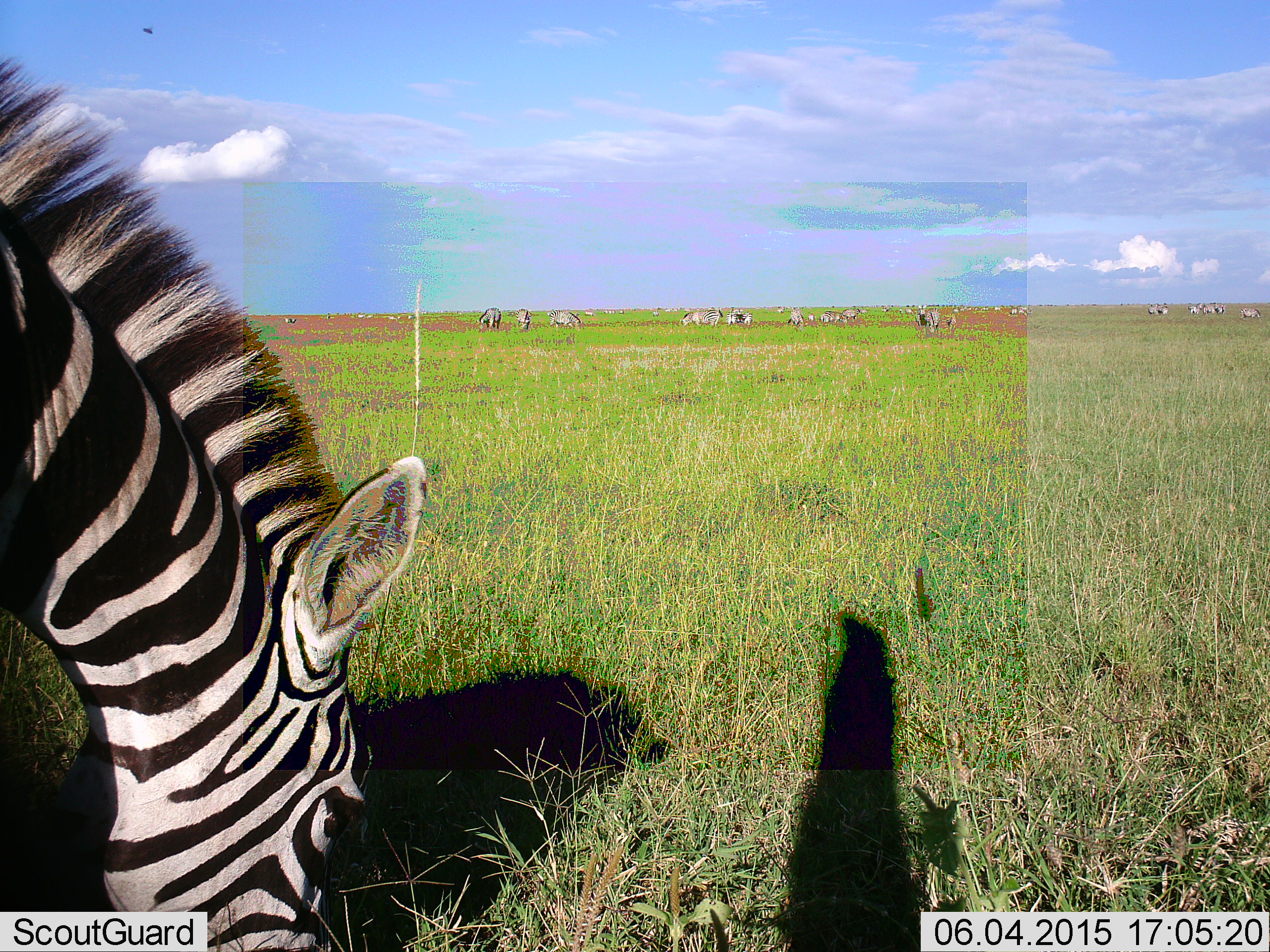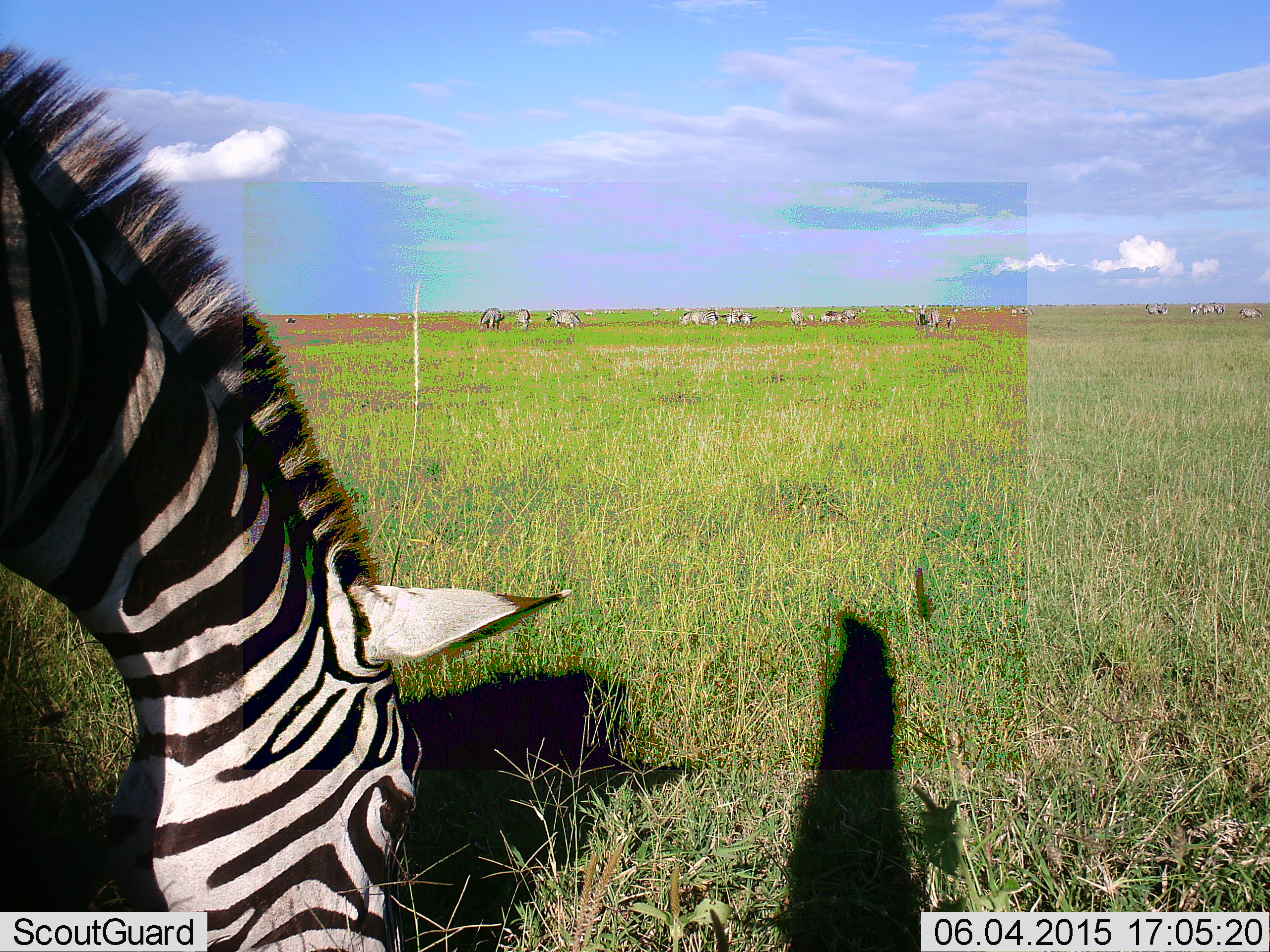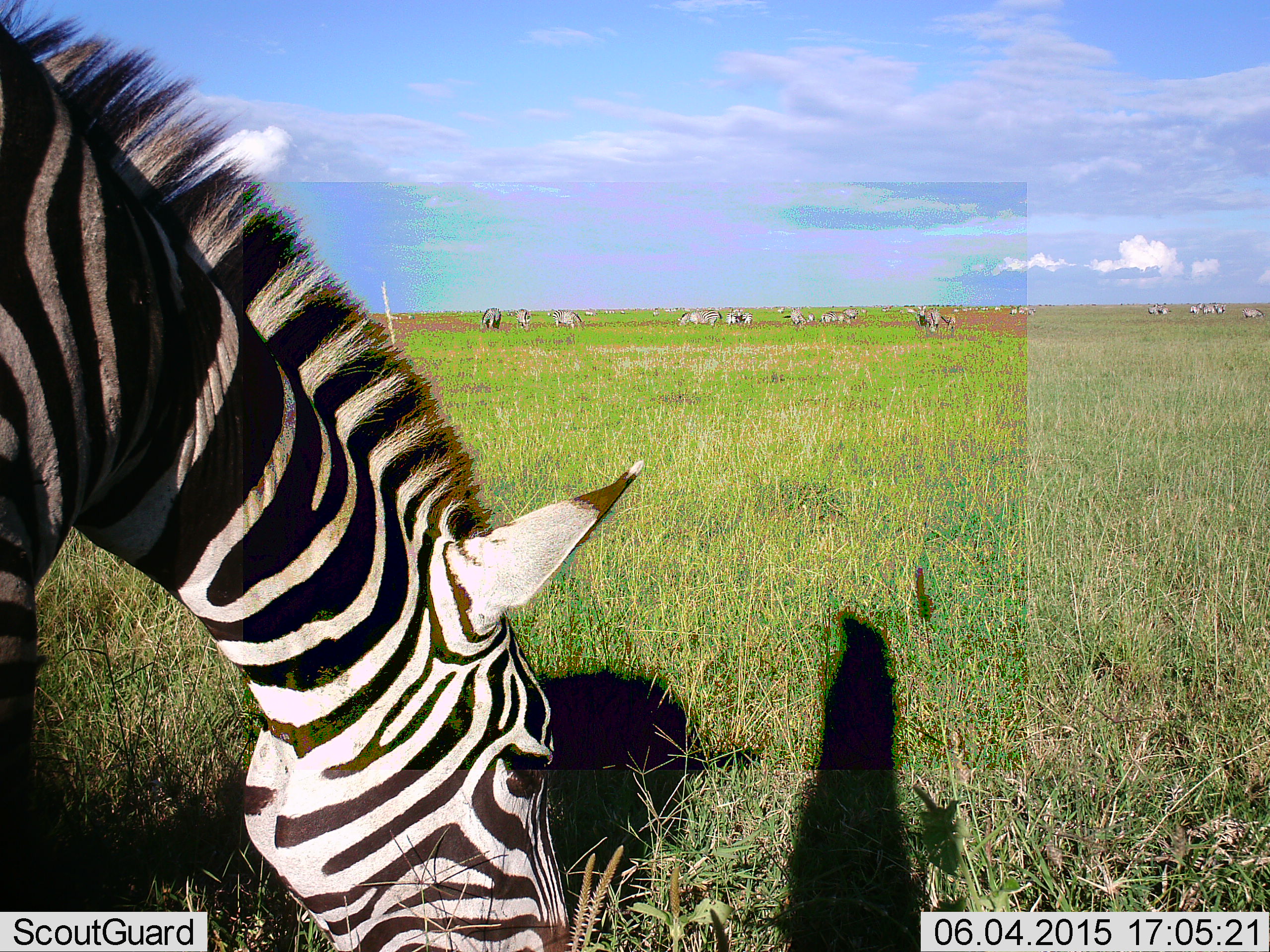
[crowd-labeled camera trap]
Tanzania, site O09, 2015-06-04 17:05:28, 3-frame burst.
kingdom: Animalia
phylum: Chordata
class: Mammalia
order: Perissodactyla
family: Equidae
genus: Equus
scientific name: Equus quagga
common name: plains zebra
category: zebra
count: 1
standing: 27%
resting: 9%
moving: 27%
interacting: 0%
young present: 0%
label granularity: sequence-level